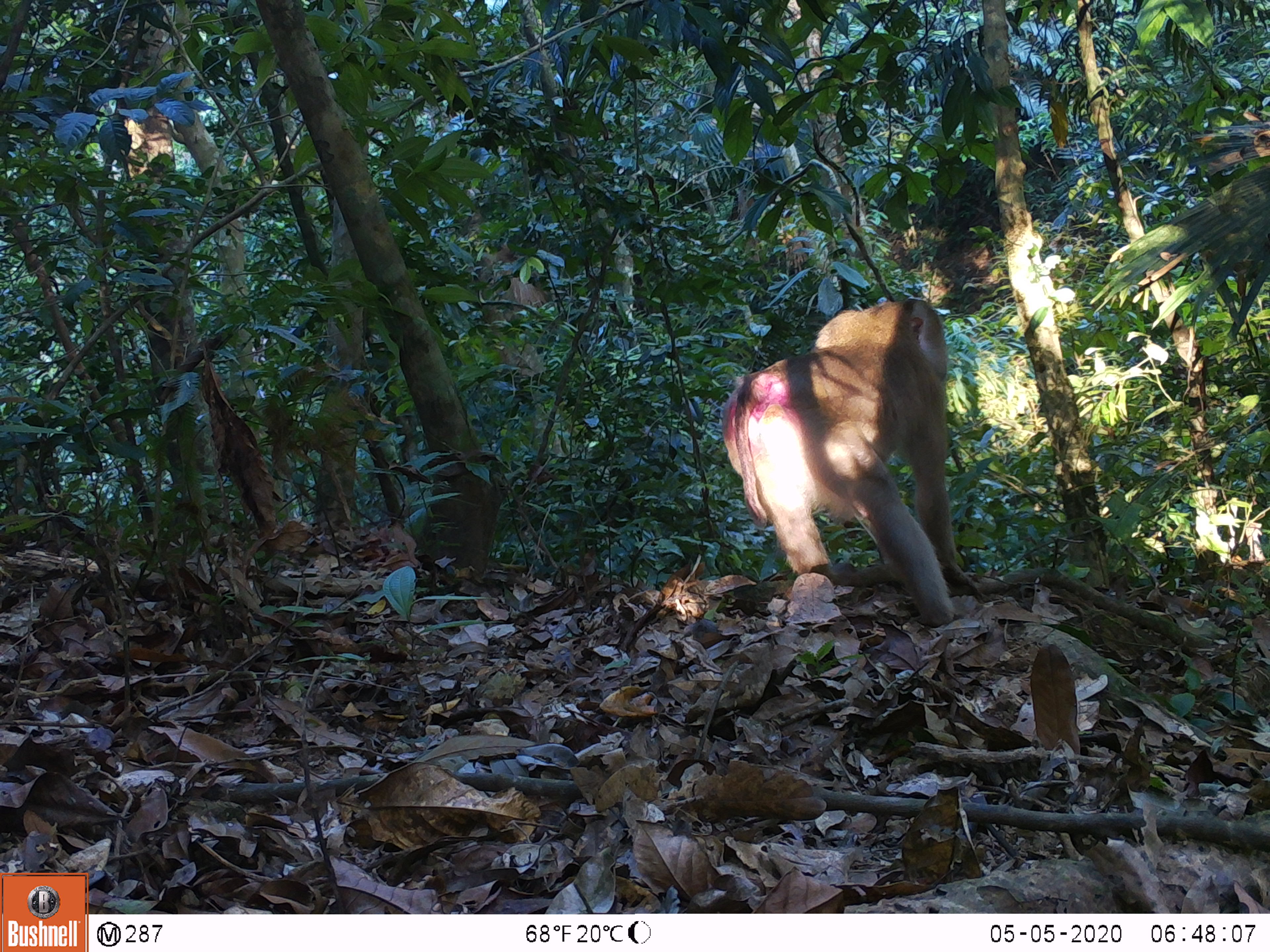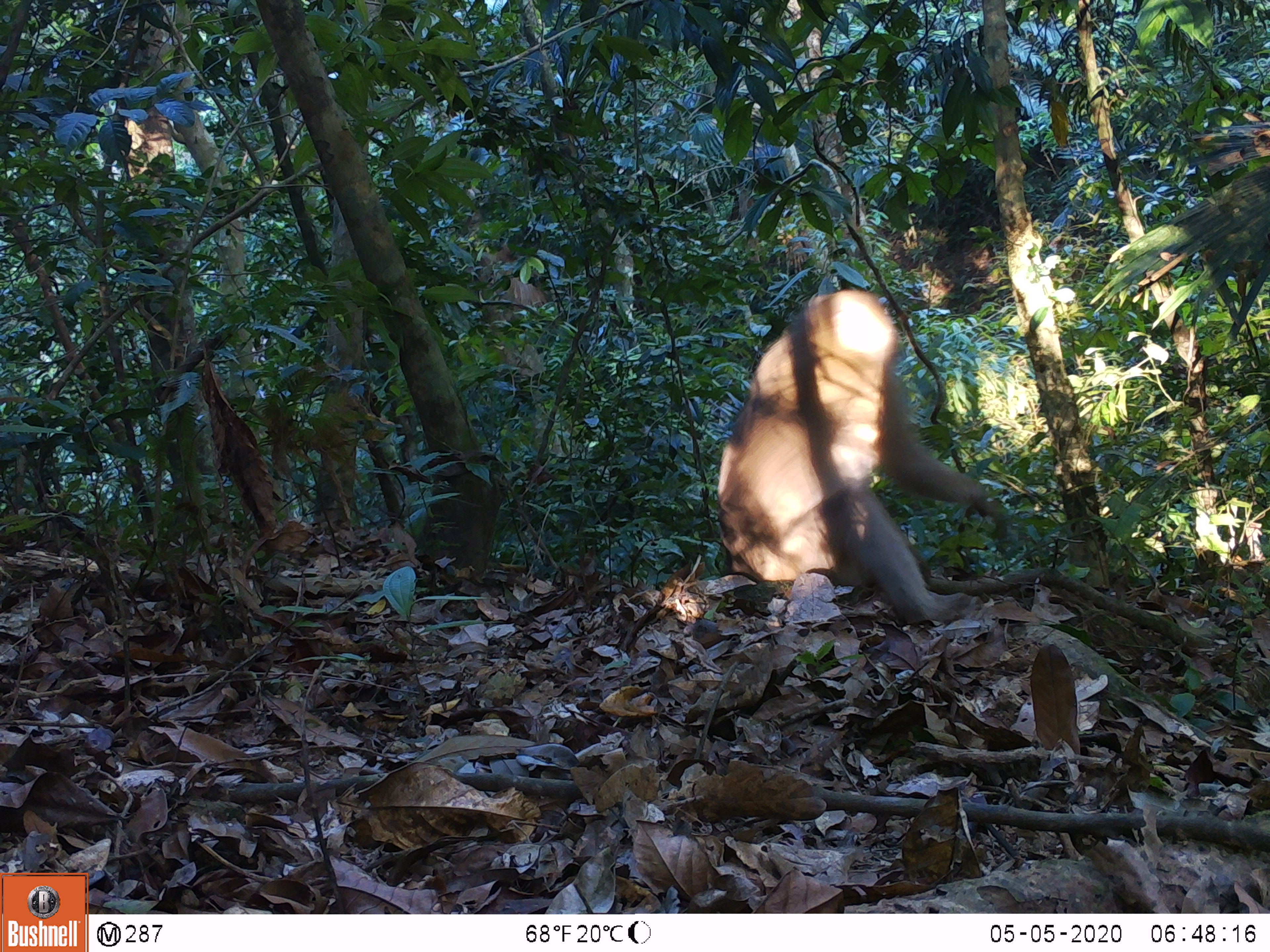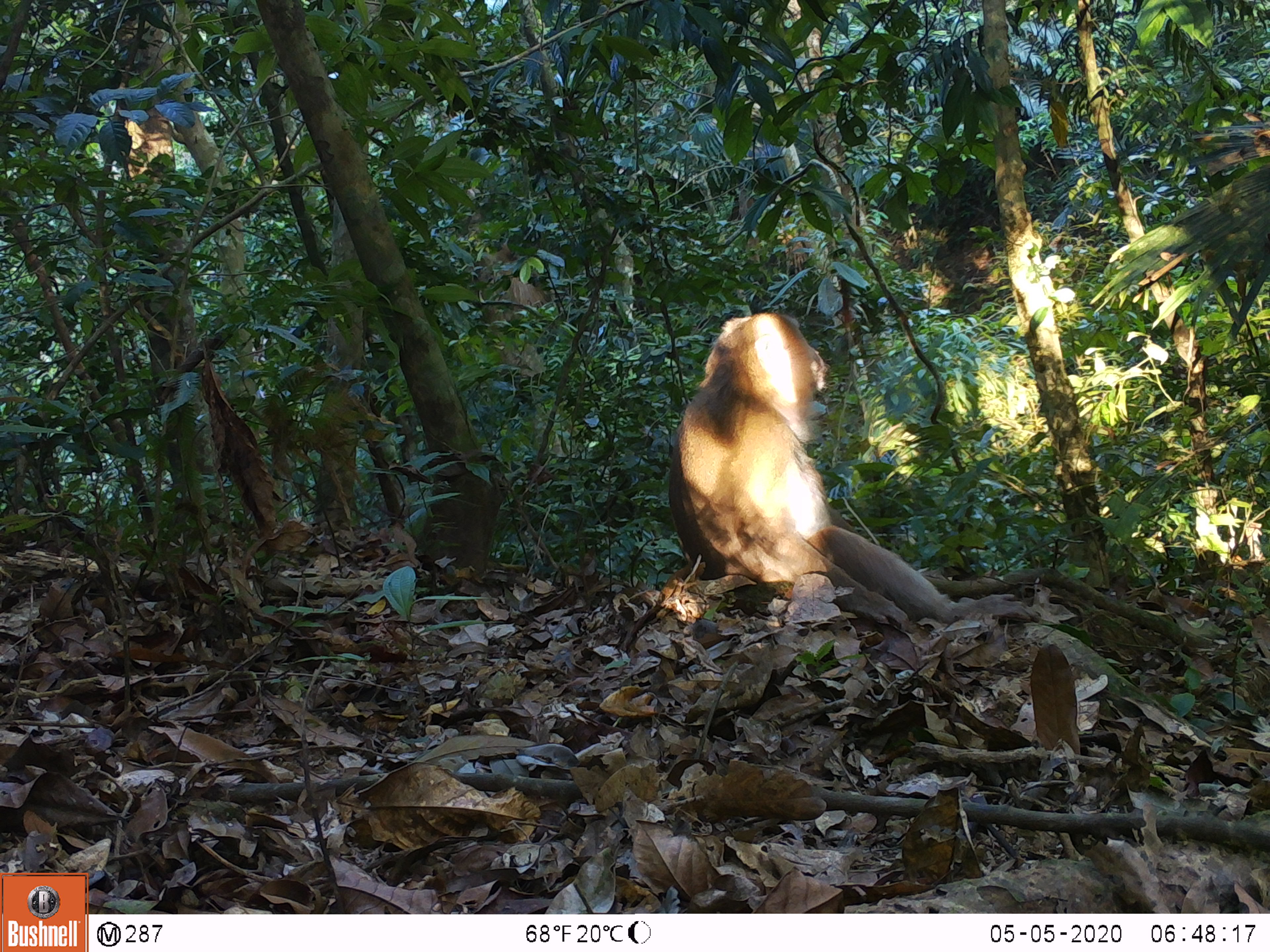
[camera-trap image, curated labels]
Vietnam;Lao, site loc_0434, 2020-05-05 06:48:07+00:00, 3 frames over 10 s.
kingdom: Animalia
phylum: Chordata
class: Mammalia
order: Primates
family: Cercopithecidae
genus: Macaca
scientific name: Macaca nemestrina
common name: pig-tailed macaque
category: pig tailed macaque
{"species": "pig tailed macaque (pig-tailed macaque) (Macaca nemestrina)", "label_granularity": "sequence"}